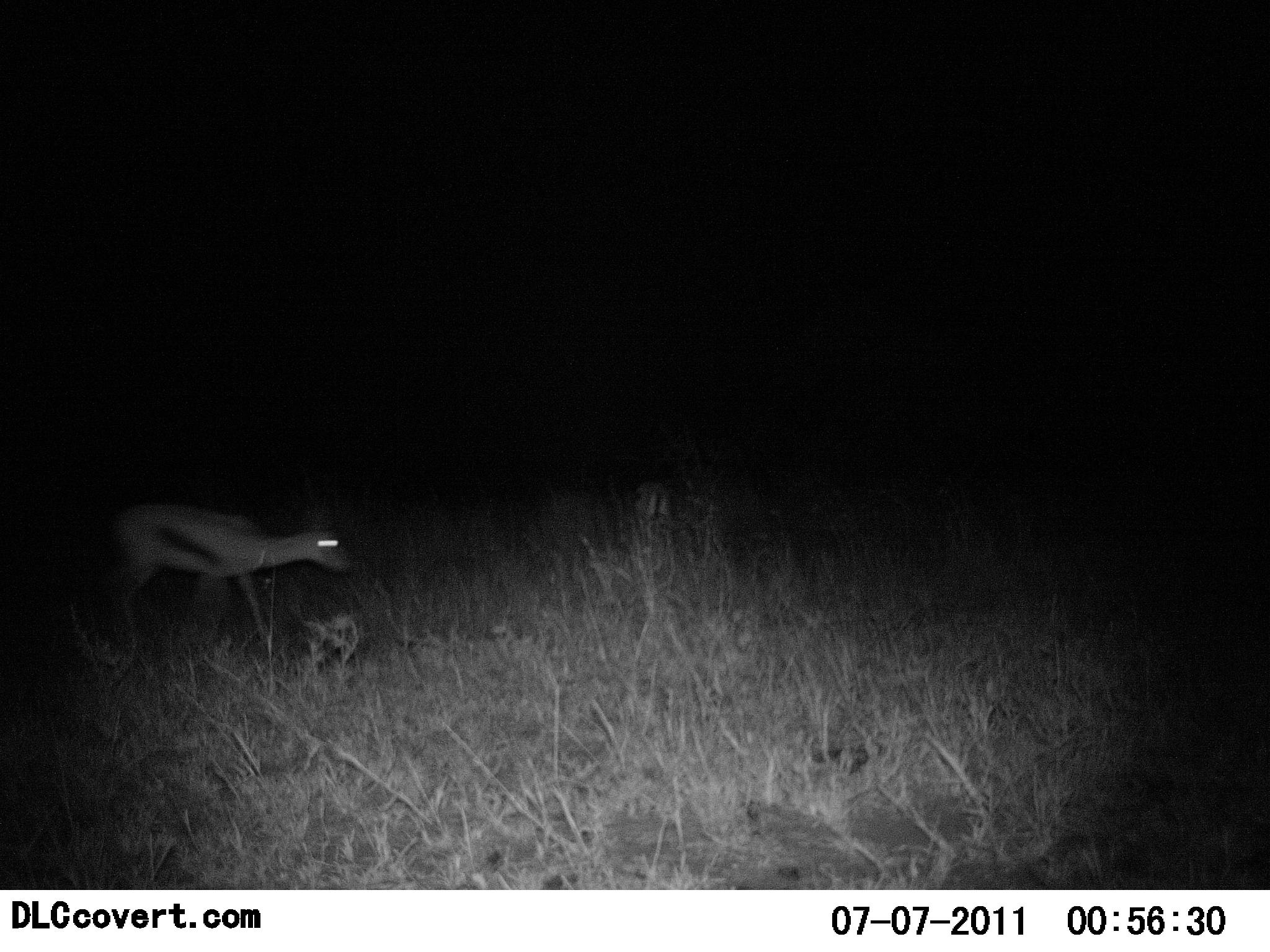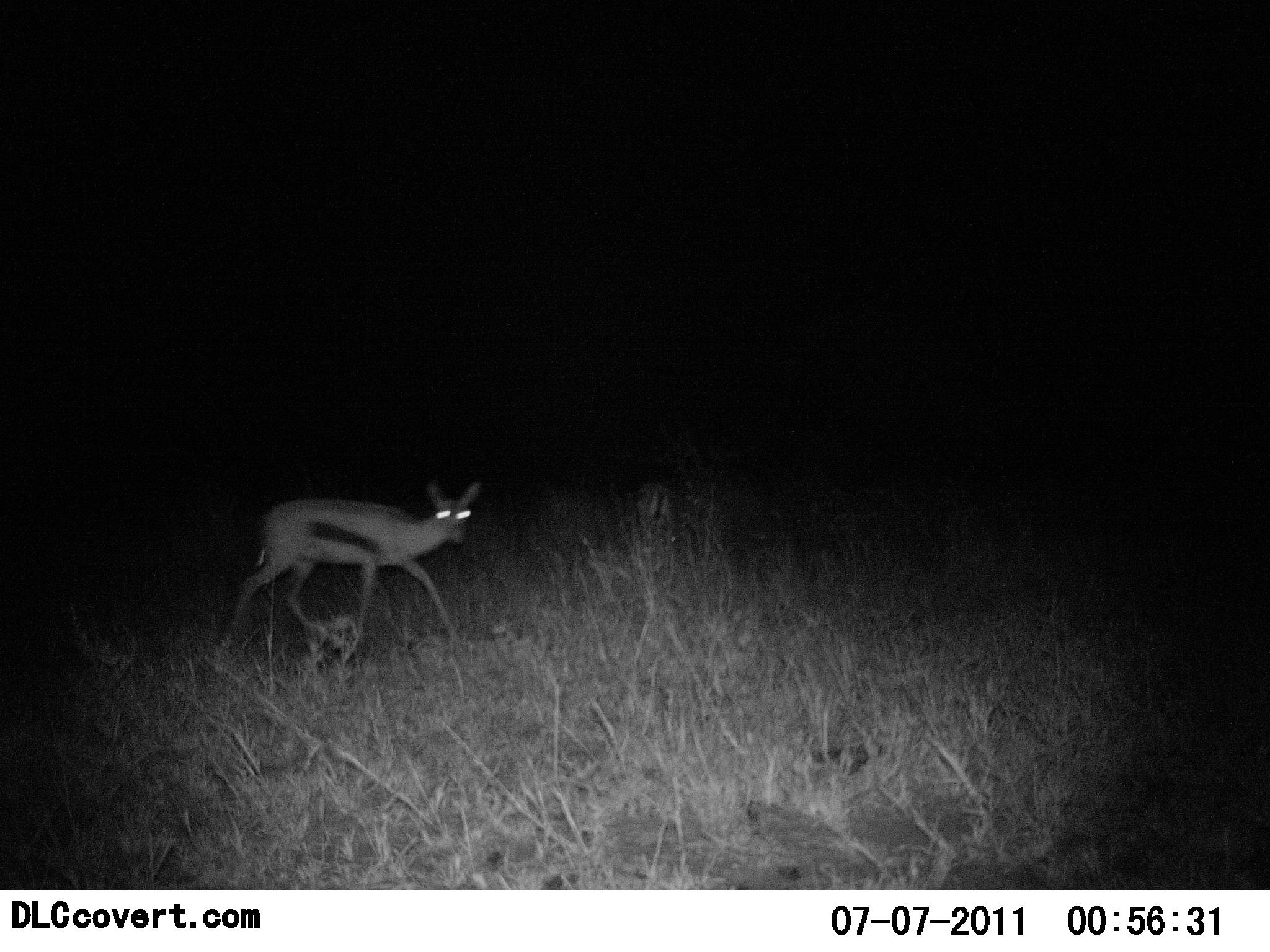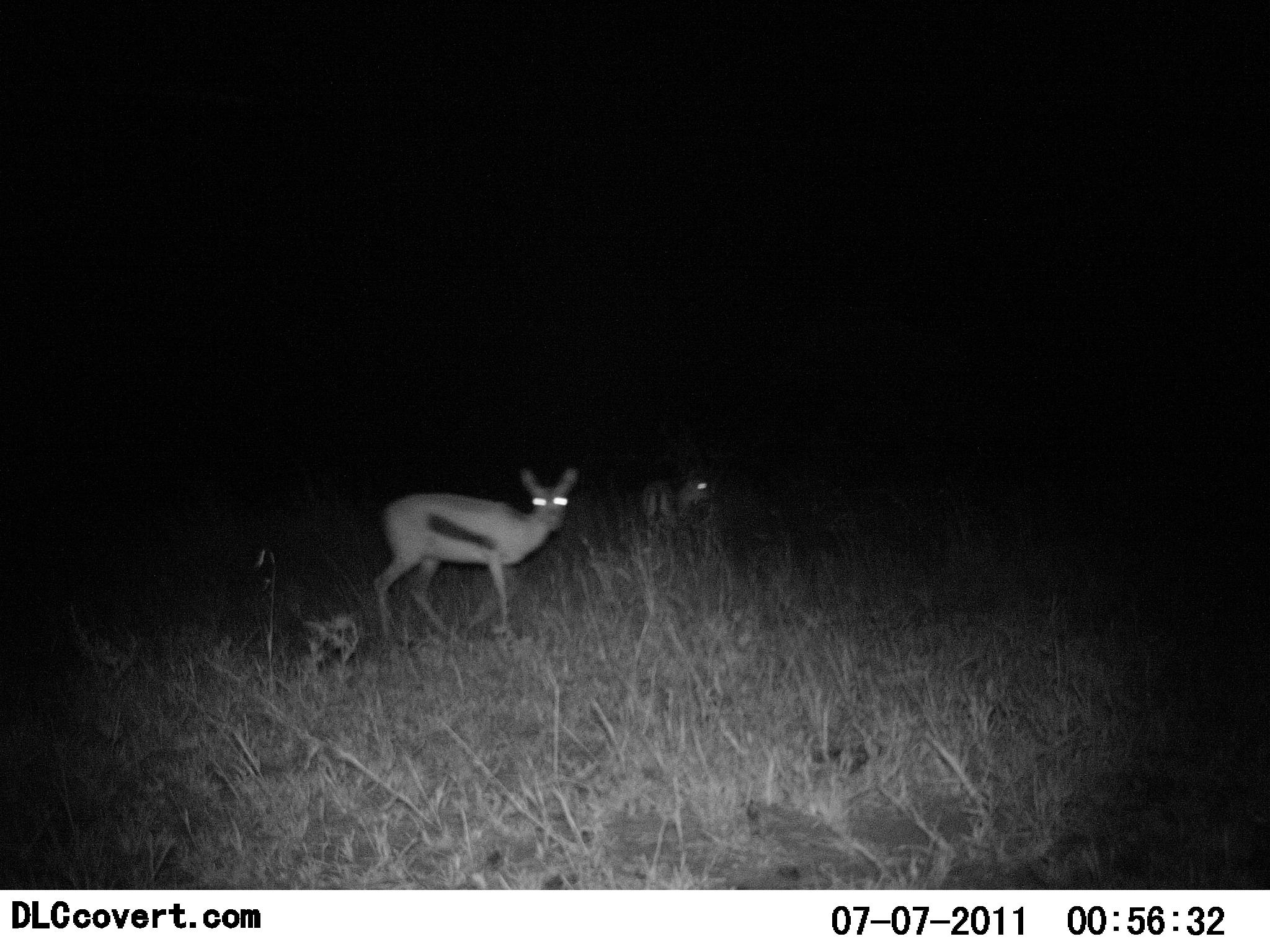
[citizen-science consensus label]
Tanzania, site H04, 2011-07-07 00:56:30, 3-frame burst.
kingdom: Animalia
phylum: Chordata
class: Mammalia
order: Artiodactyla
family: Bovidae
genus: Eudorcas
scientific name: Eudorcas thomsonii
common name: thomson's gazelle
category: gazellethomsons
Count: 2.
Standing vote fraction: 20%.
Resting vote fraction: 0%.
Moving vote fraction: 100%.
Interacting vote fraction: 0%.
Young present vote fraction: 10%.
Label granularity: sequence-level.